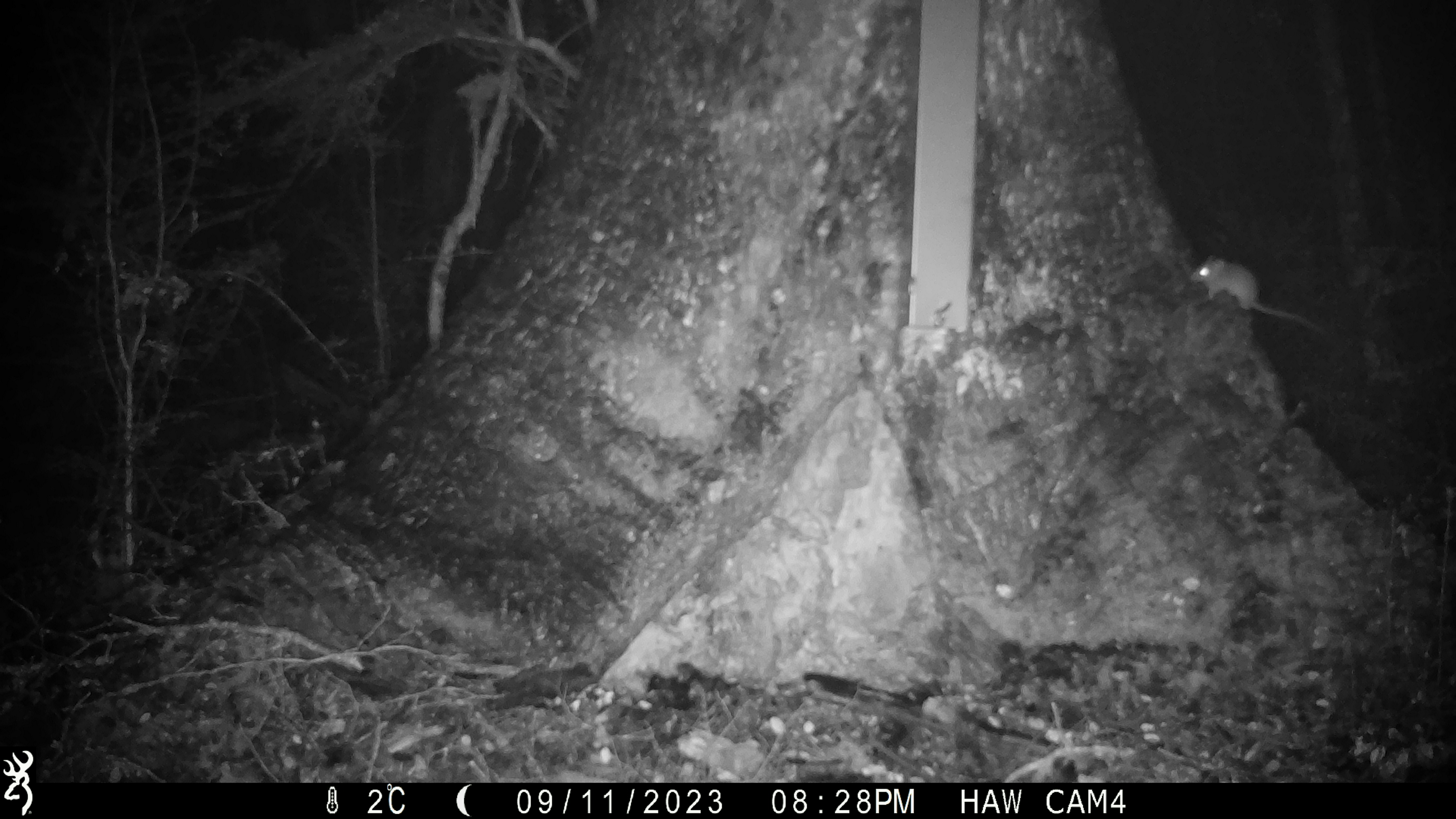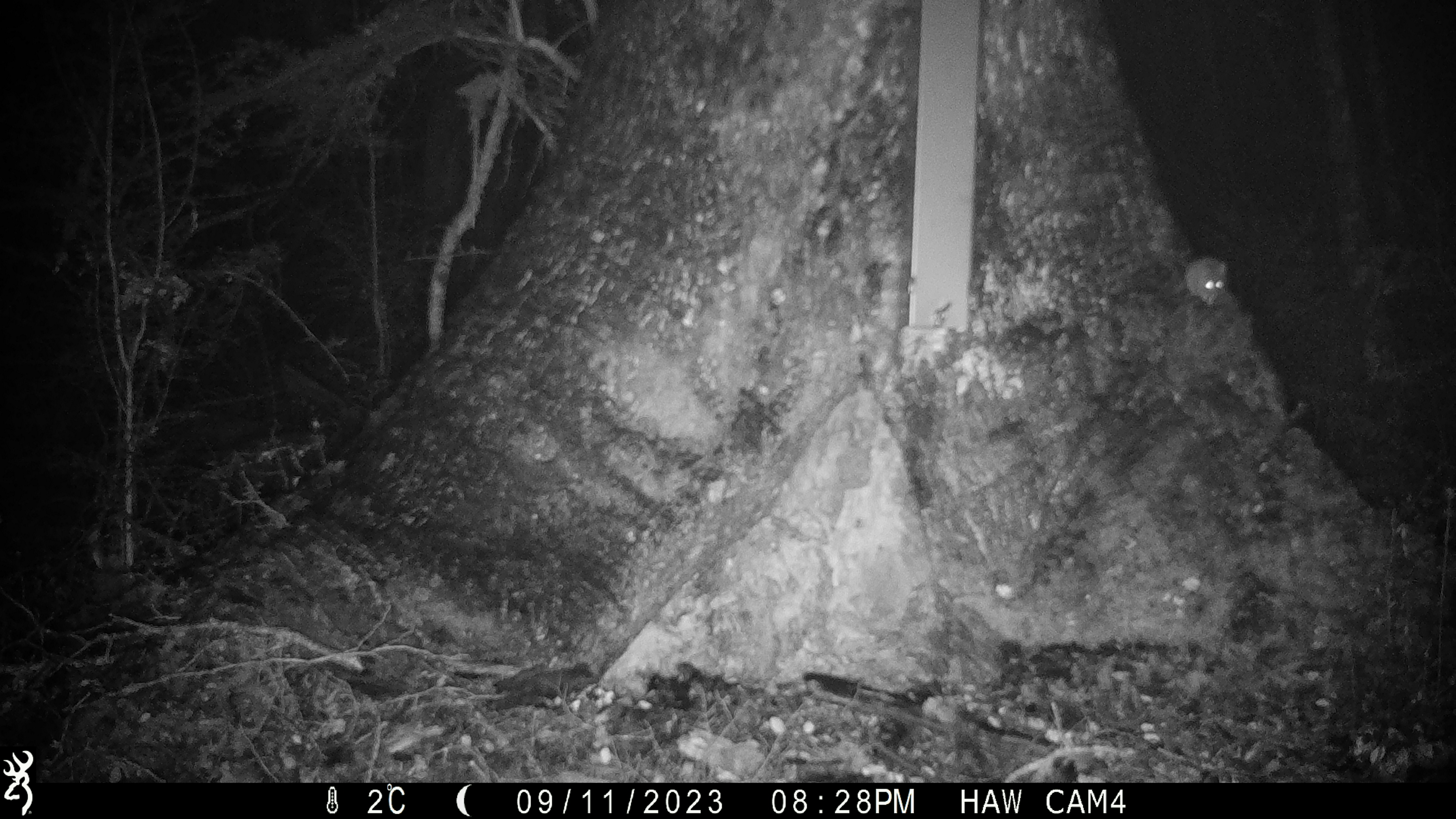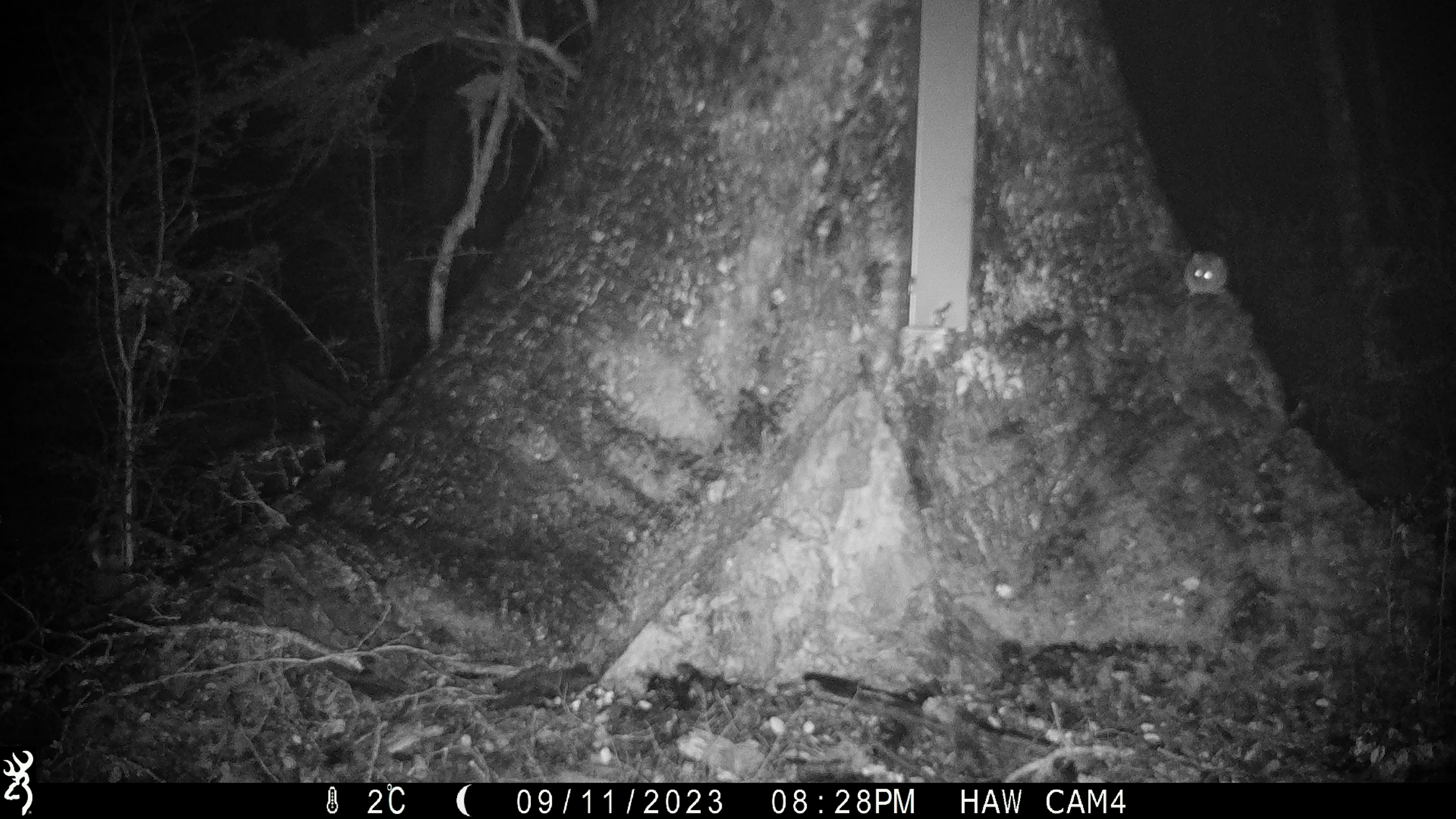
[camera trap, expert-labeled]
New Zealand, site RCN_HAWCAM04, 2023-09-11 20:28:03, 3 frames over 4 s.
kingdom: Animalia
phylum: Chordata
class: Mammalia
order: Rodentia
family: Muridae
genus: Mus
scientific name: Mus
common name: mouse